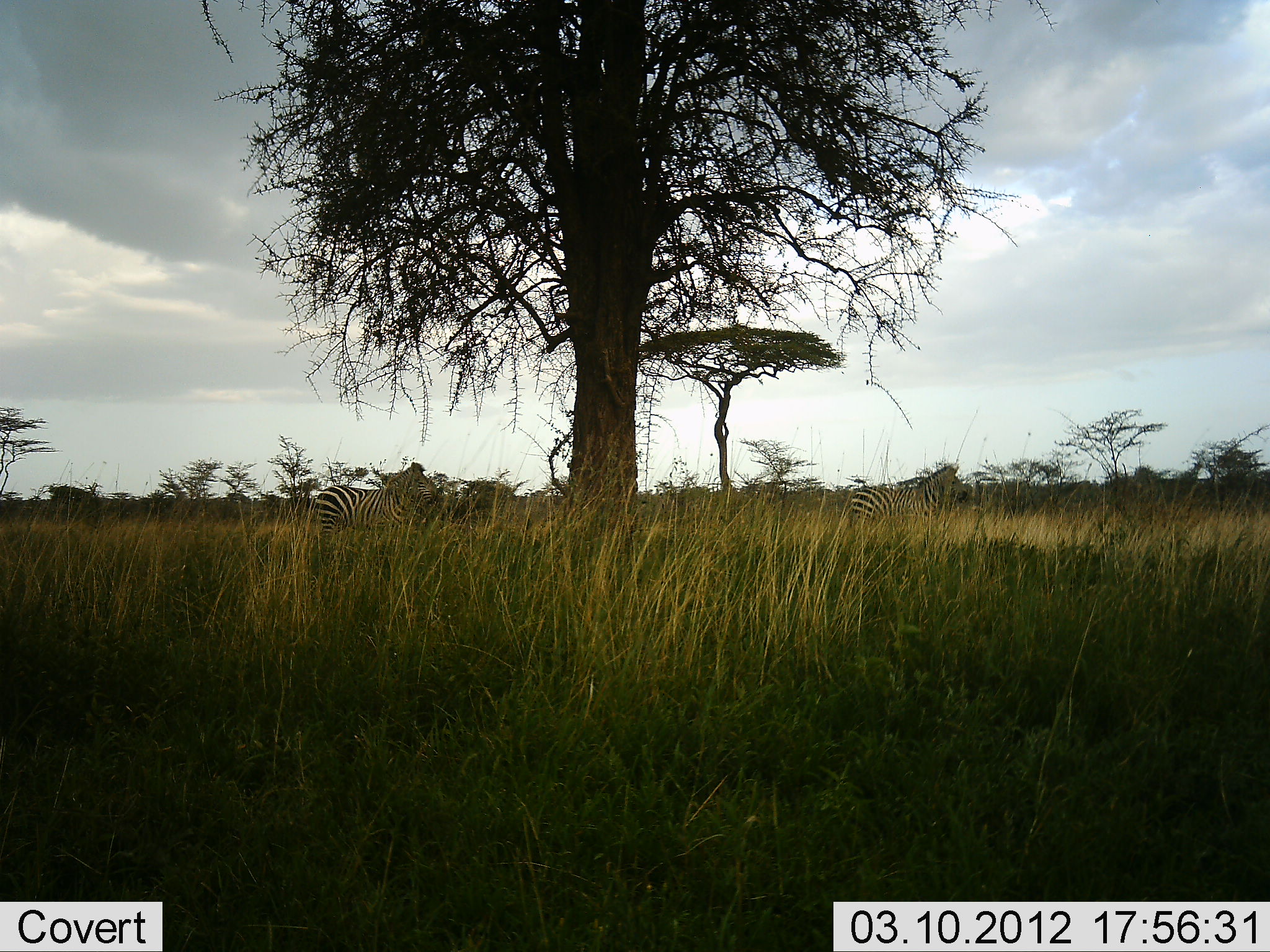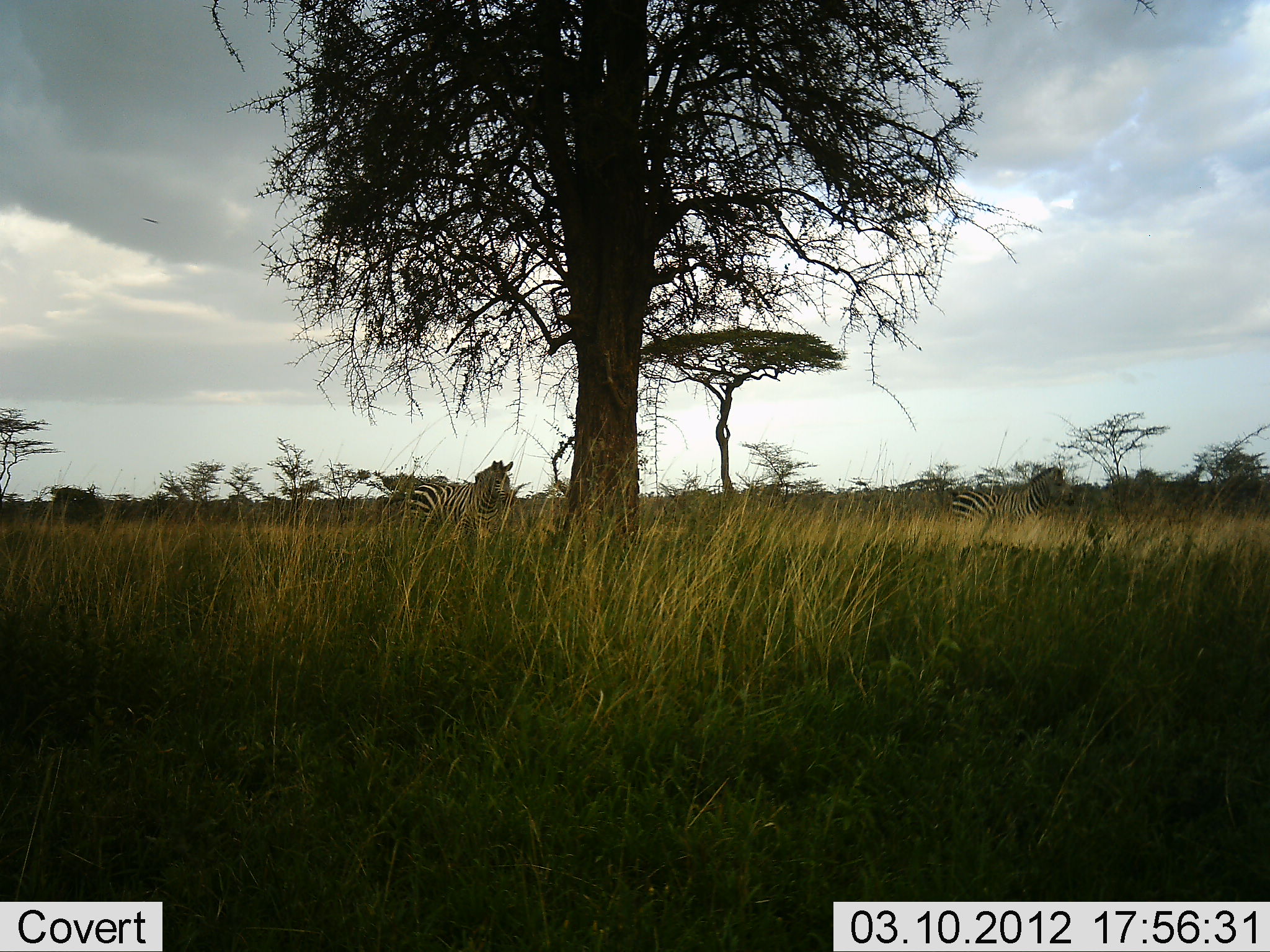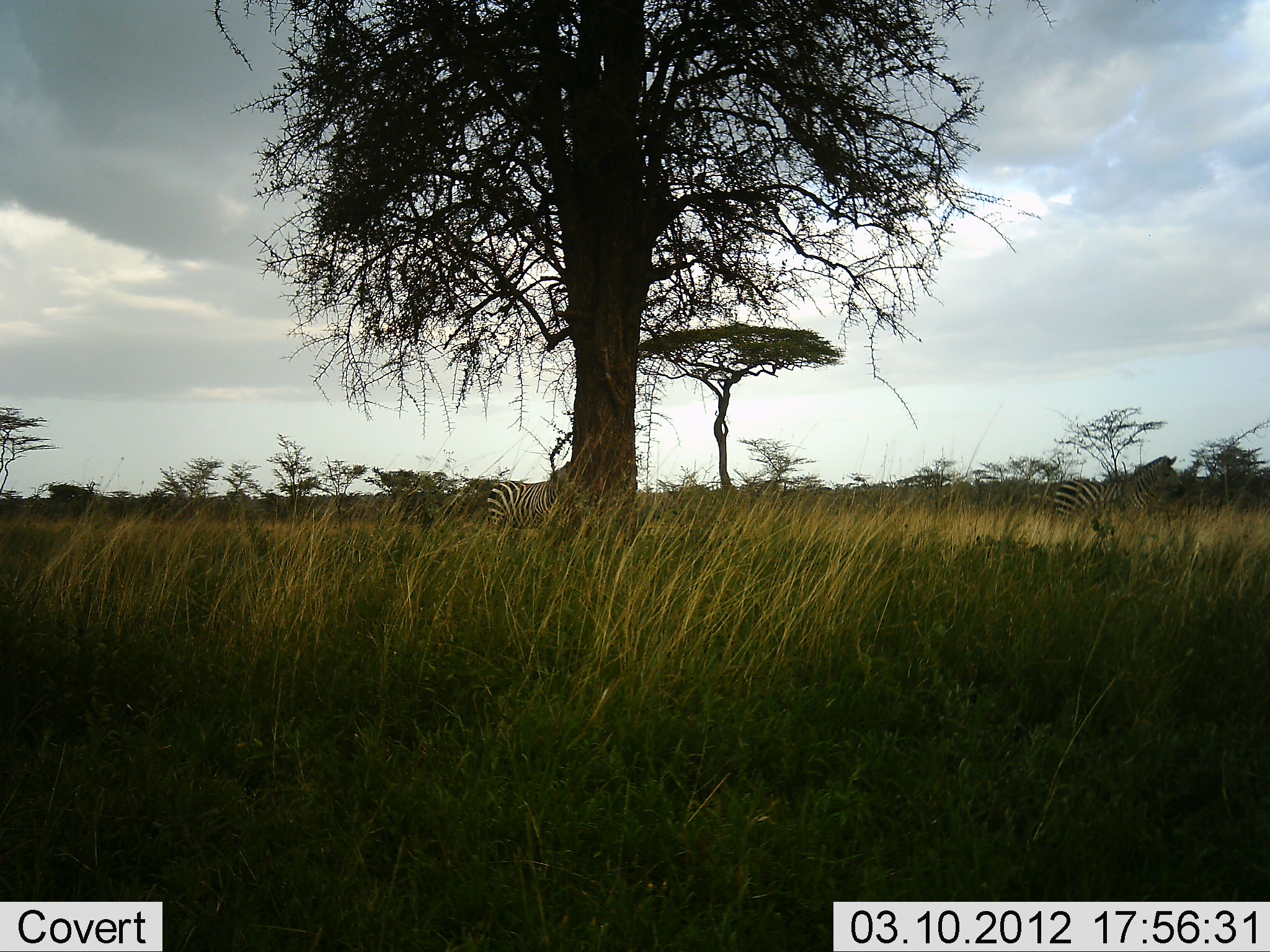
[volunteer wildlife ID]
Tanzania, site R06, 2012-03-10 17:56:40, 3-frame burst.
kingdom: Animalia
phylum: Chordata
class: Mammalia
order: Perissodactyla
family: Equidae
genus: Equus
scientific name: Equus quagga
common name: plains zebra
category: zebra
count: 2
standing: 12%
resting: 3%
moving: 81%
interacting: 0%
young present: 0%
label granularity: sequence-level